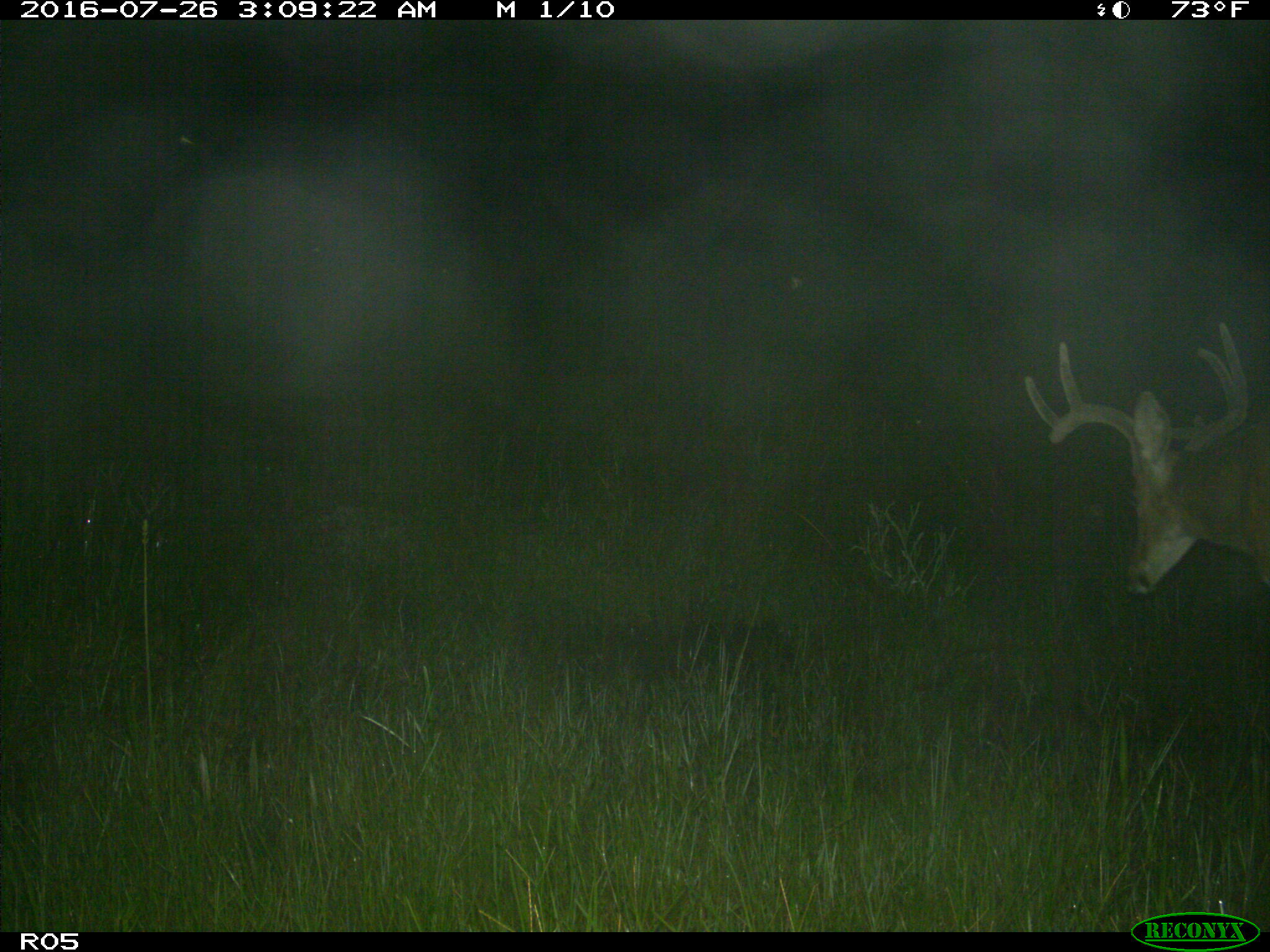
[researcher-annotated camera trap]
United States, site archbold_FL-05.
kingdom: Animalia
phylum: Chordata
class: Mammalia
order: Artiodactyla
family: Cervidae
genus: Odocoileus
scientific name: Odocoileus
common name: deer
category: unidentified deer